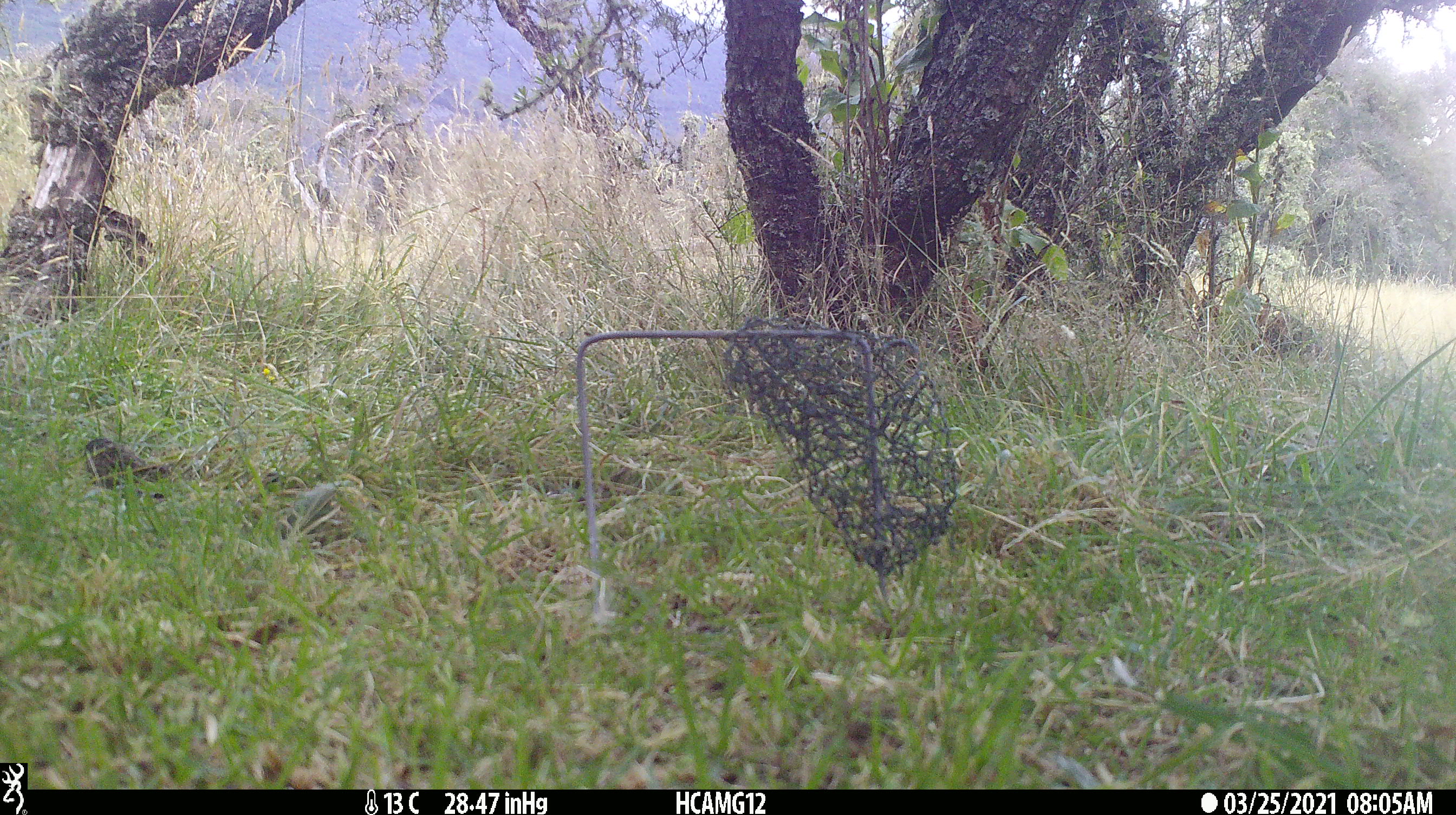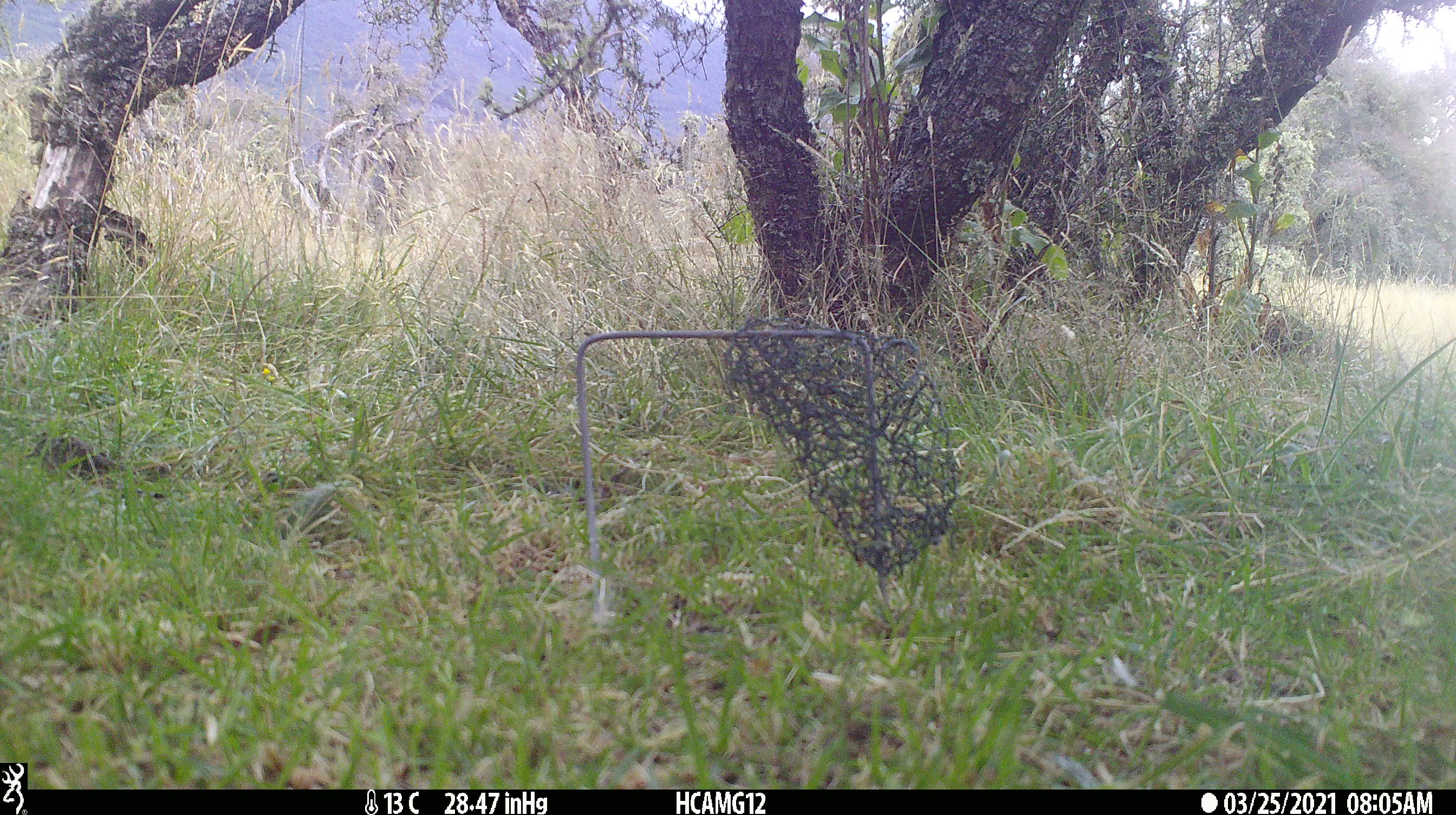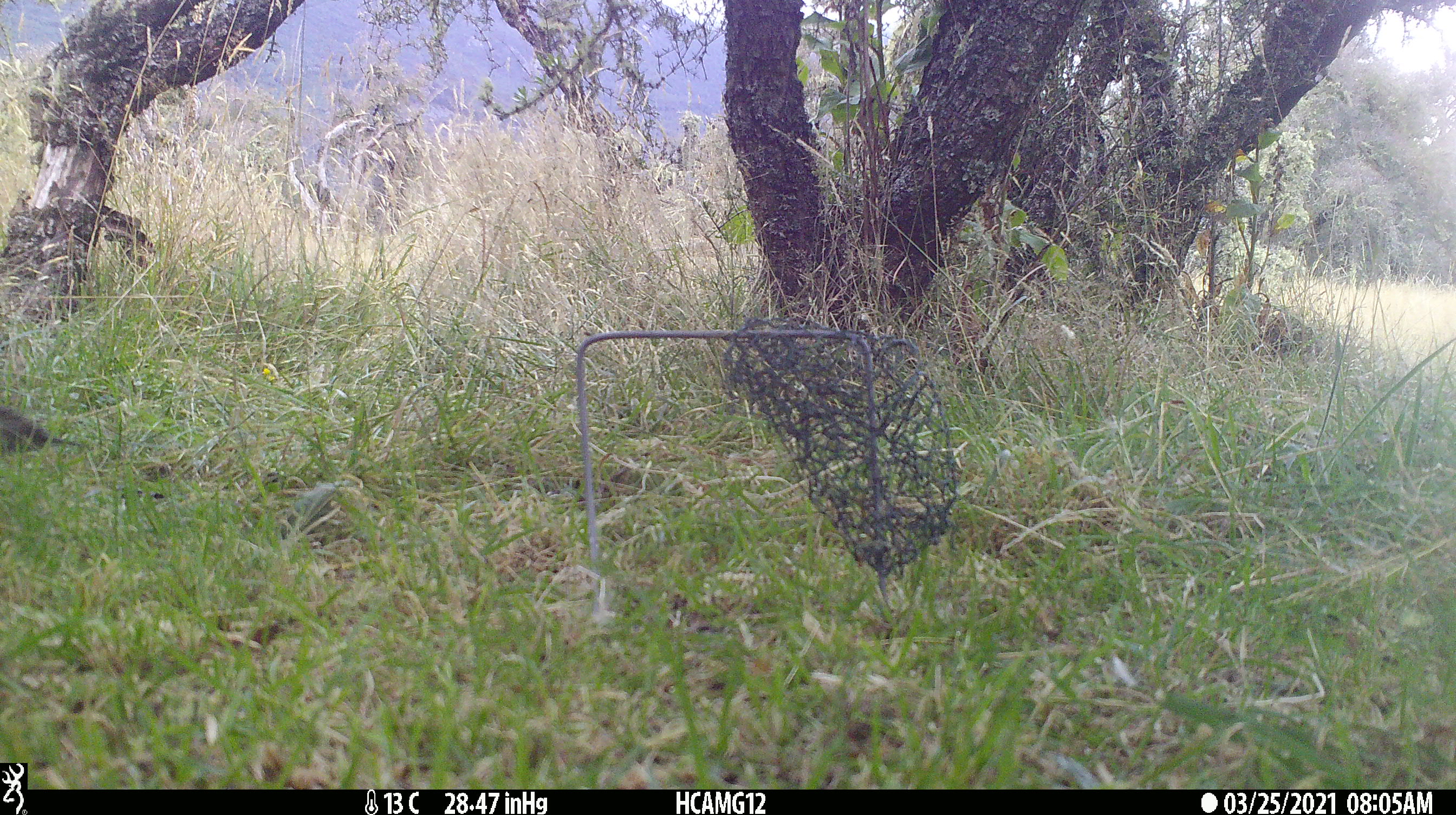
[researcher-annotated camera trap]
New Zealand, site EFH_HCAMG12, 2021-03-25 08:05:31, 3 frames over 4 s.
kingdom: Animalia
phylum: Chordata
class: Aves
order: Passeriformes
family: Prunellidae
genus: Prunella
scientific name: Prunella modularis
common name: dunnock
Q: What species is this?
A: Dunnock (Prunella modularis).